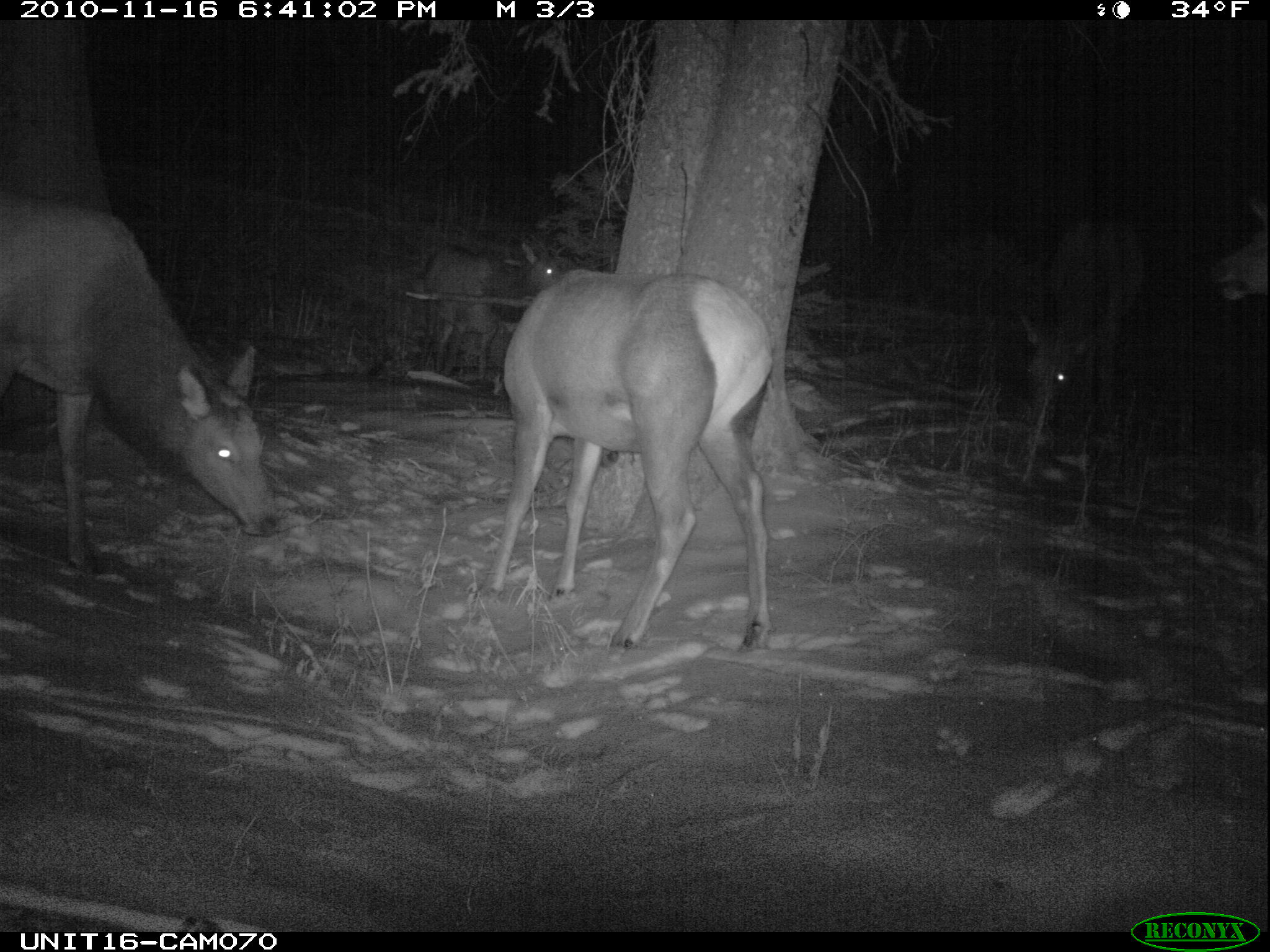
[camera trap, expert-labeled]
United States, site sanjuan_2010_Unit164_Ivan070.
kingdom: Animalia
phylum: Chordata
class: Mammalia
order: Artiodactyla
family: Cervidae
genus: Cervus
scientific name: Cervus elaphus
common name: red deer